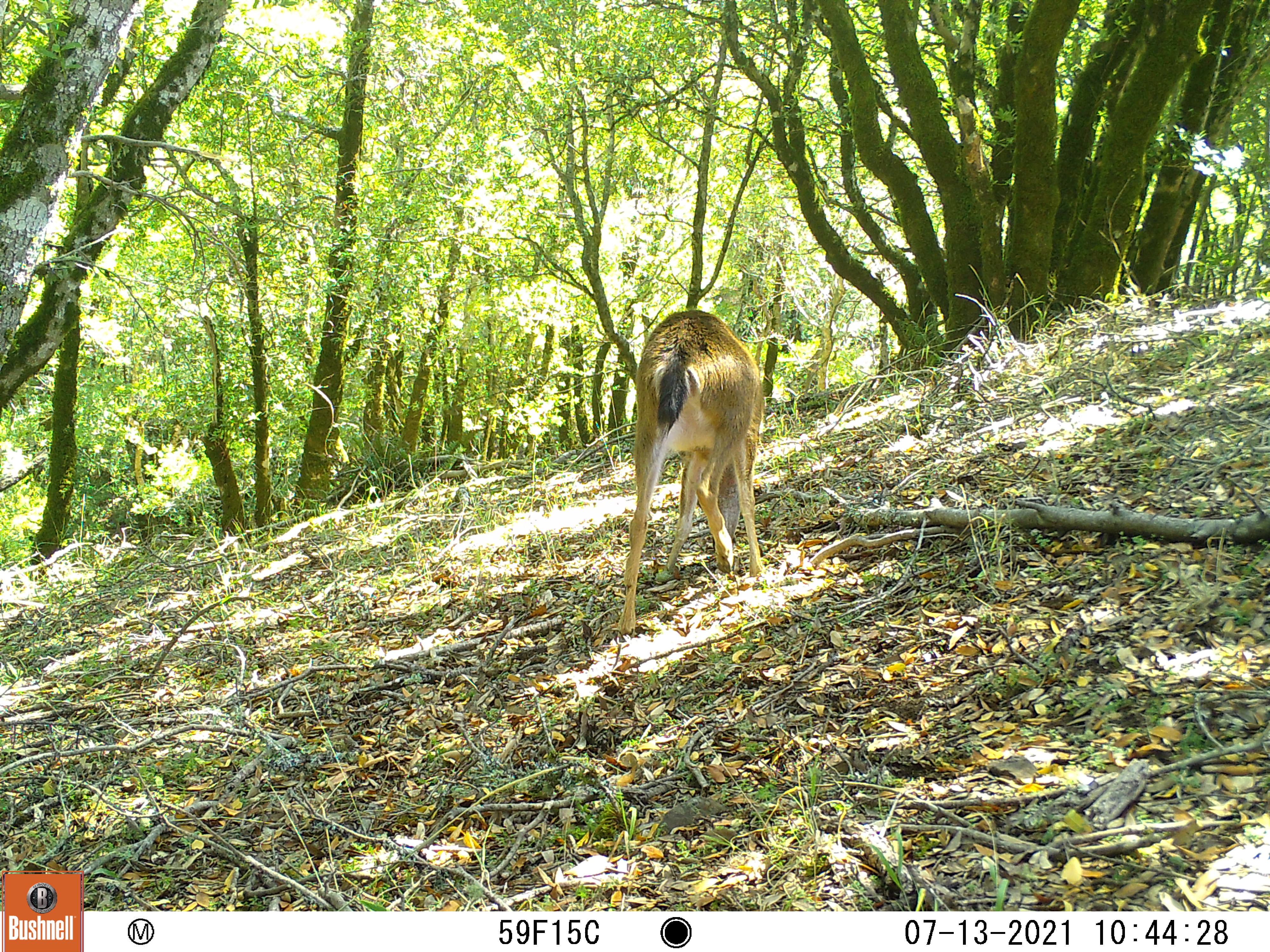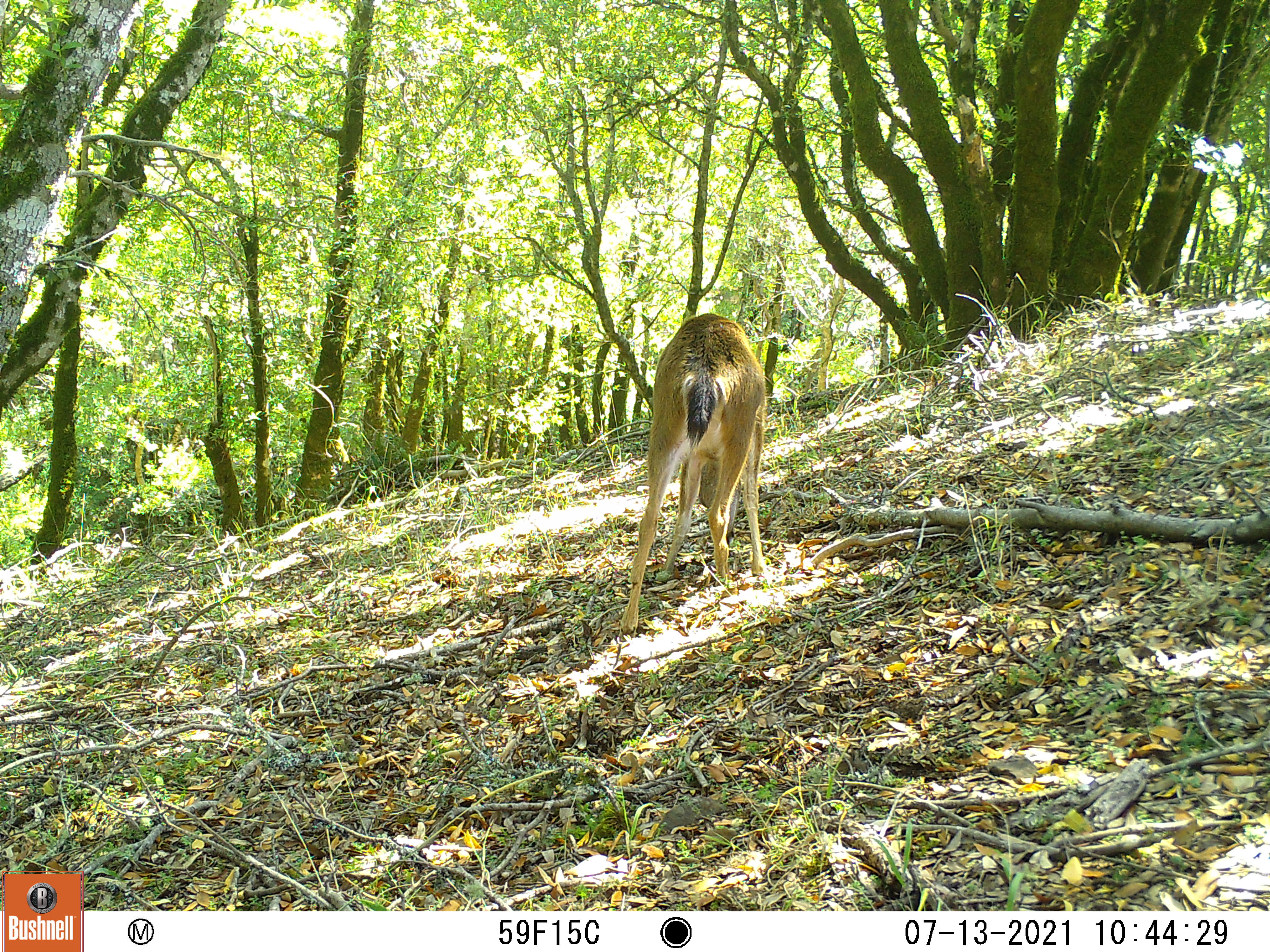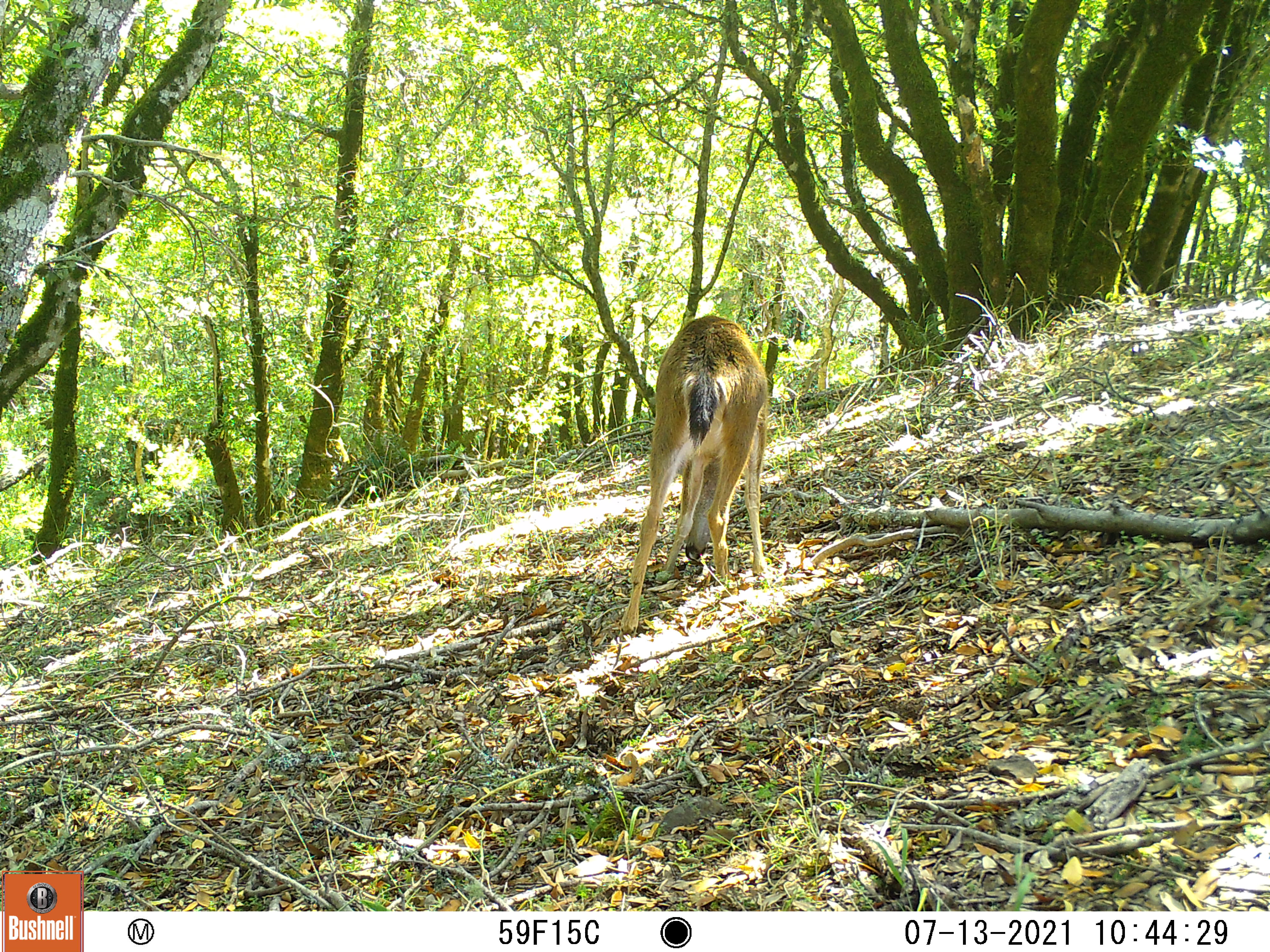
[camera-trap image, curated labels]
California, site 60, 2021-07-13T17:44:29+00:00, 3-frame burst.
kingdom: Animalia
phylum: Chordata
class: Mammalia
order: Artiodactyla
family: Cervidae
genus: Odocoileus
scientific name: Odocoileus hemionus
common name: mule deer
Mule deer (Odocoileus hemionus).